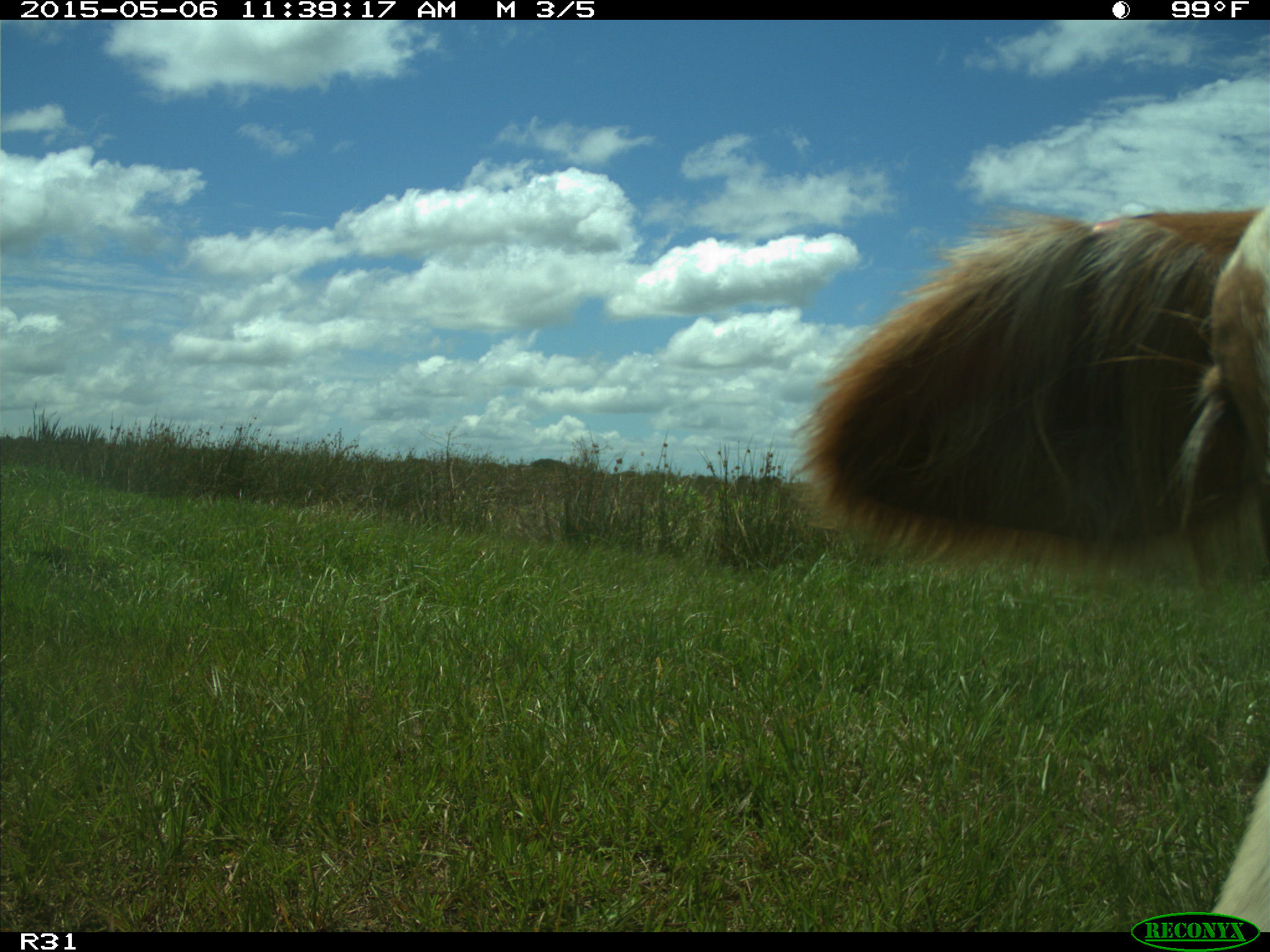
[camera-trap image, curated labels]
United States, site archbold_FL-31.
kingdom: Animalia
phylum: Chordata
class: Mammalia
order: Artiodactyla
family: Bovidae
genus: Bos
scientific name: Bos taurus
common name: domestic cow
Bos taurus (domestic cow).